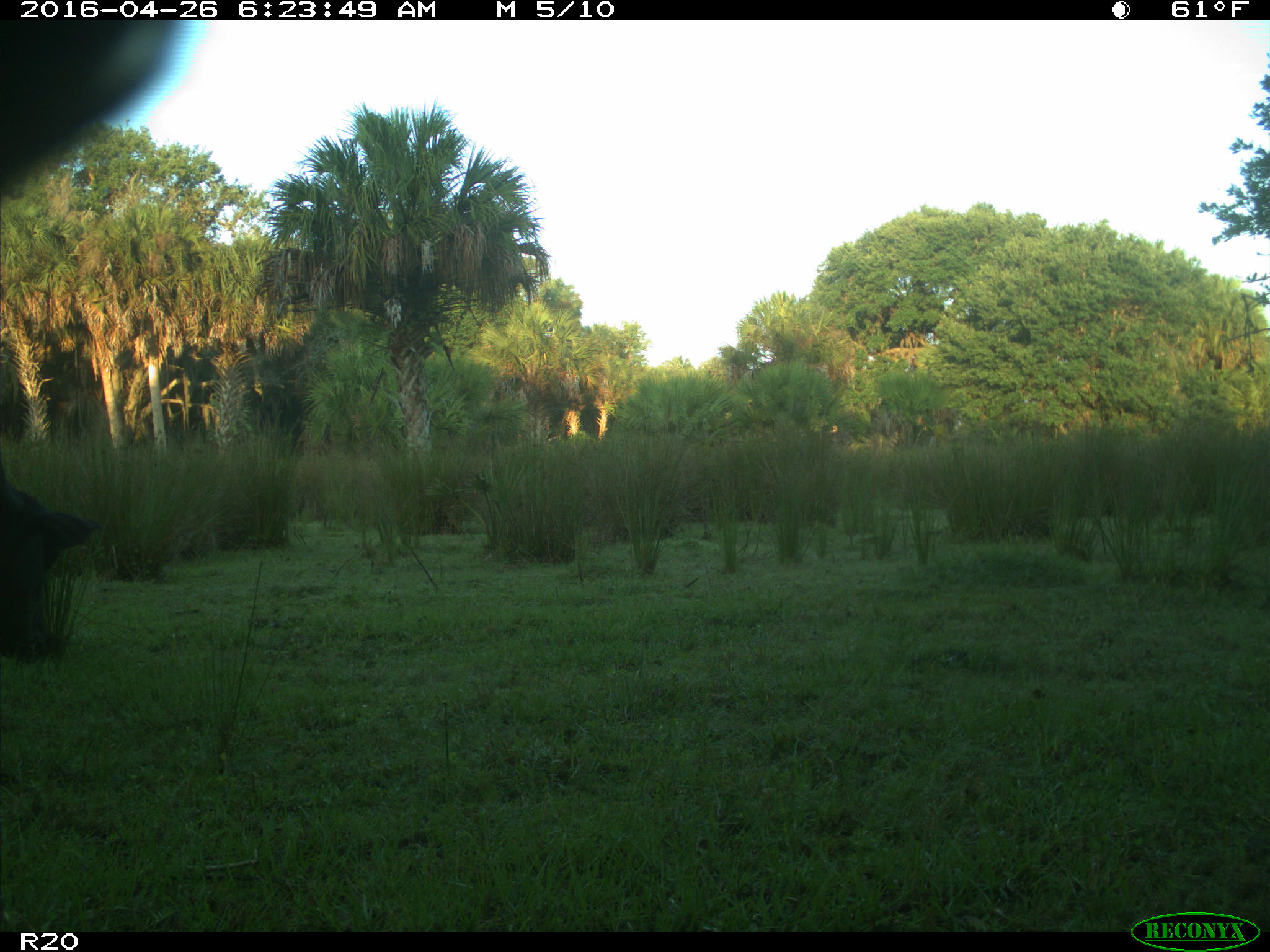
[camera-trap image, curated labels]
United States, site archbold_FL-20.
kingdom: Animalia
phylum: Chordata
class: Mammalia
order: Artiodactyla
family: Bovidae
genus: Bos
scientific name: Bos taurus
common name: domestic cow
Bos taurus (domestic cow).